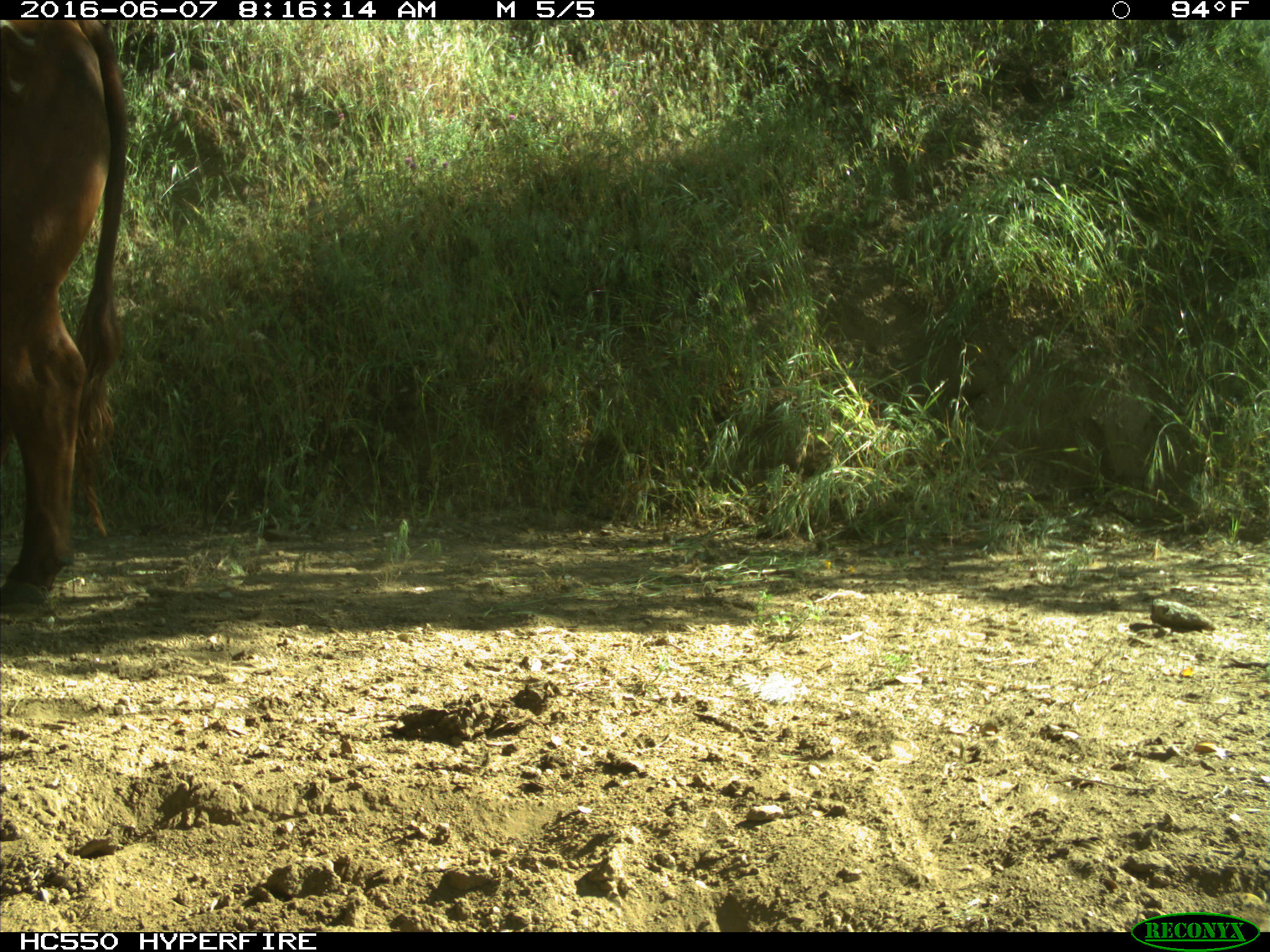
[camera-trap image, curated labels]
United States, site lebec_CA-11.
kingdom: Animalia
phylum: Chordata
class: Mammalia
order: Artiodactyla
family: Bovidae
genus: Bos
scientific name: Bos taurus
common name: domestic cow